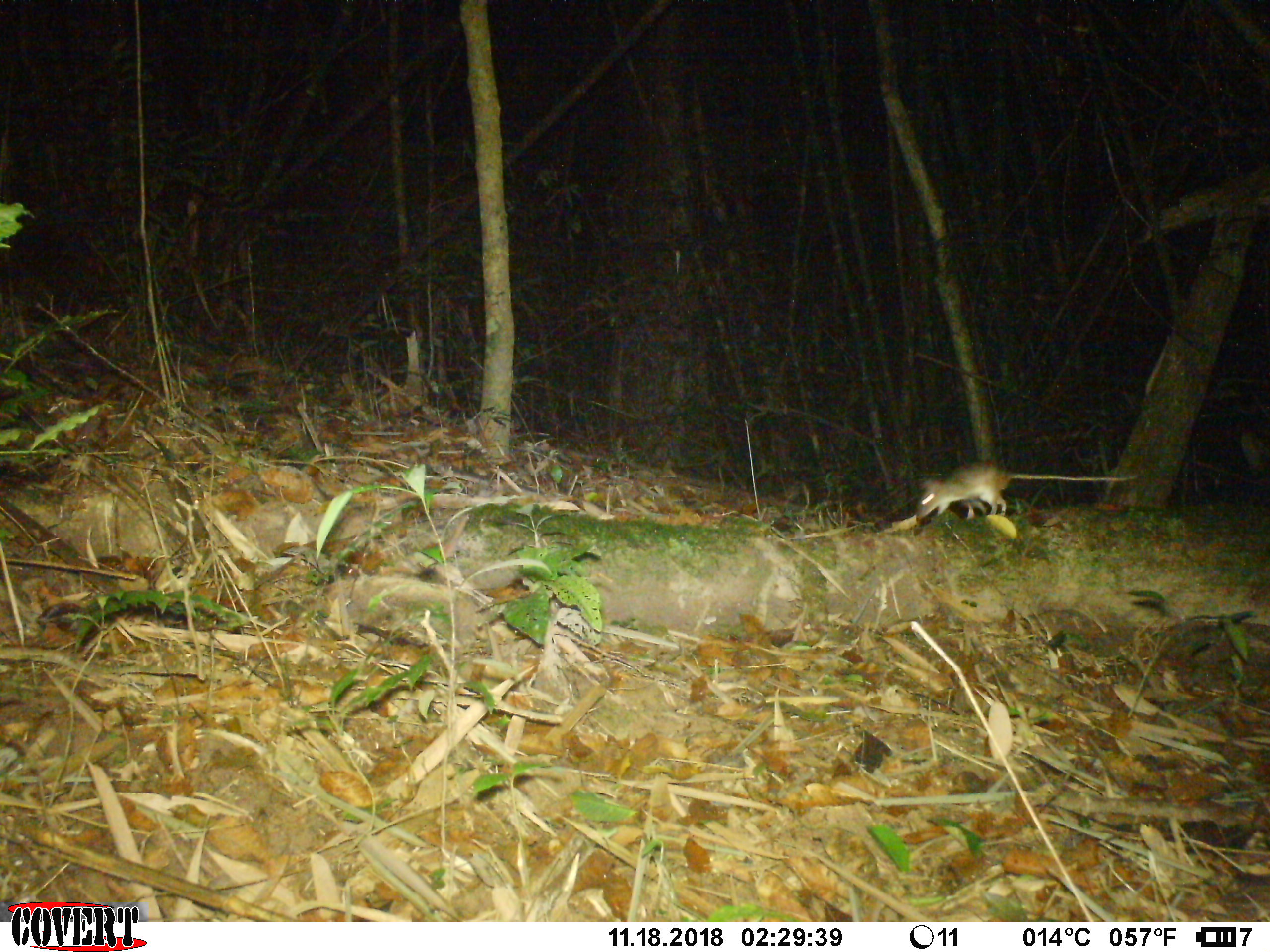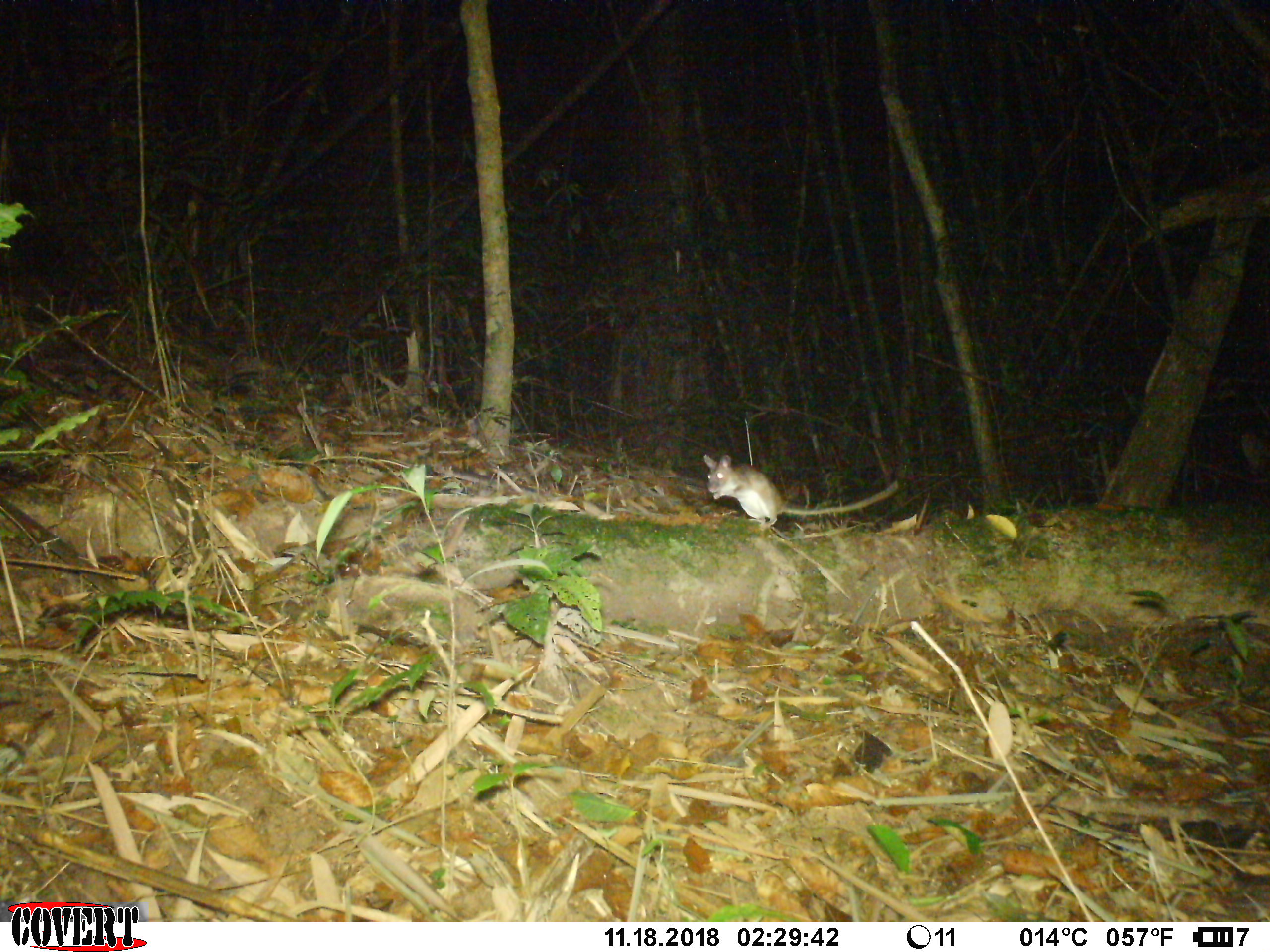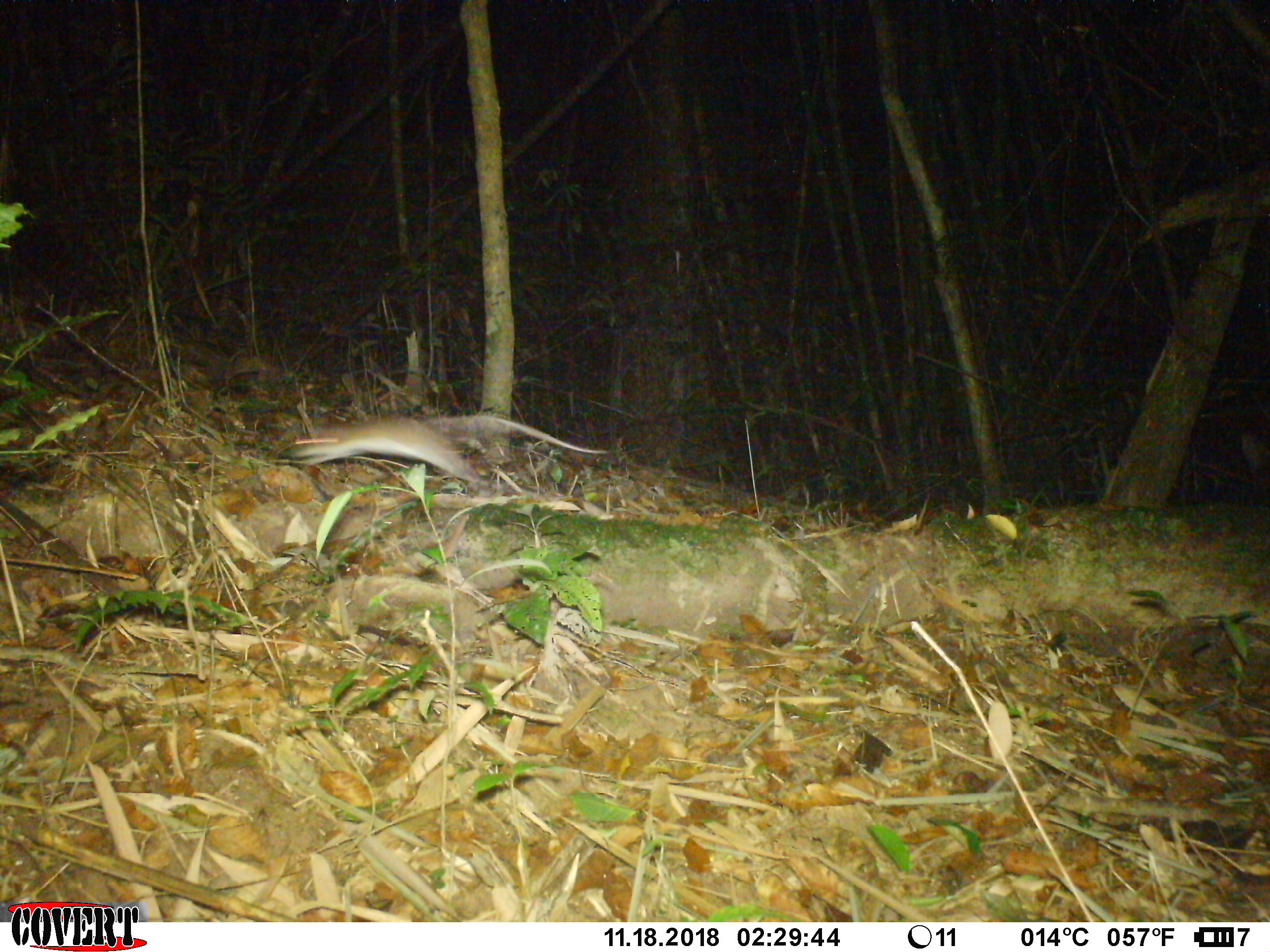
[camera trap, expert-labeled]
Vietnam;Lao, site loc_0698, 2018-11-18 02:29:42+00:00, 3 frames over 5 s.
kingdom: Animalia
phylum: Chordata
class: Mammalia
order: Rodentia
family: Muridae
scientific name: Muridae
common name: old-world mice and rats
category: unidentified murid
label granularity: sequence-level